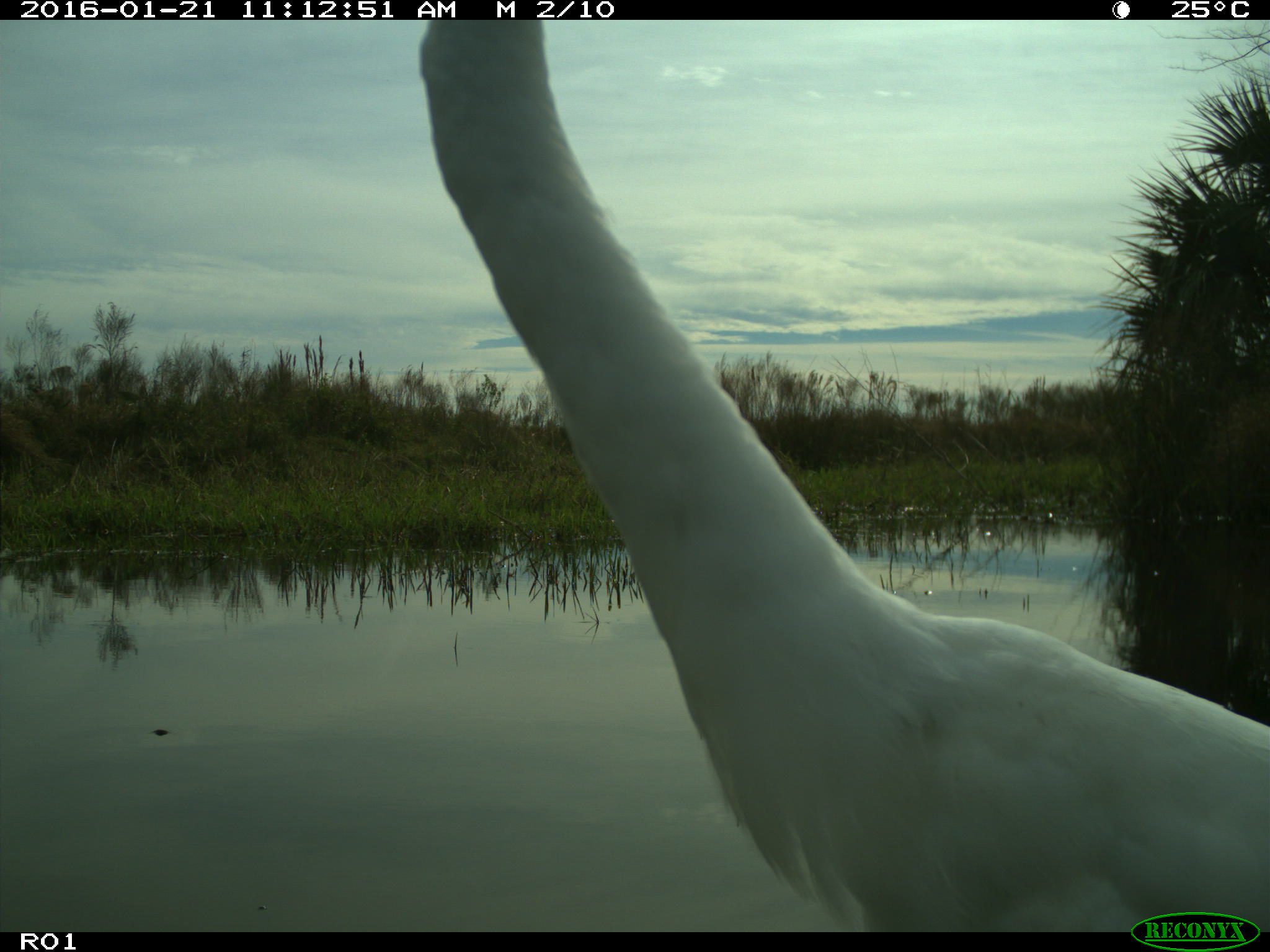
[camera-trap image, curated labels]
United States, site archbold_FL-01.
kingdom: Animalia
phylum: Chordata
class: Aves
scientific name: Aves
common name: birds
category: unidentified bird